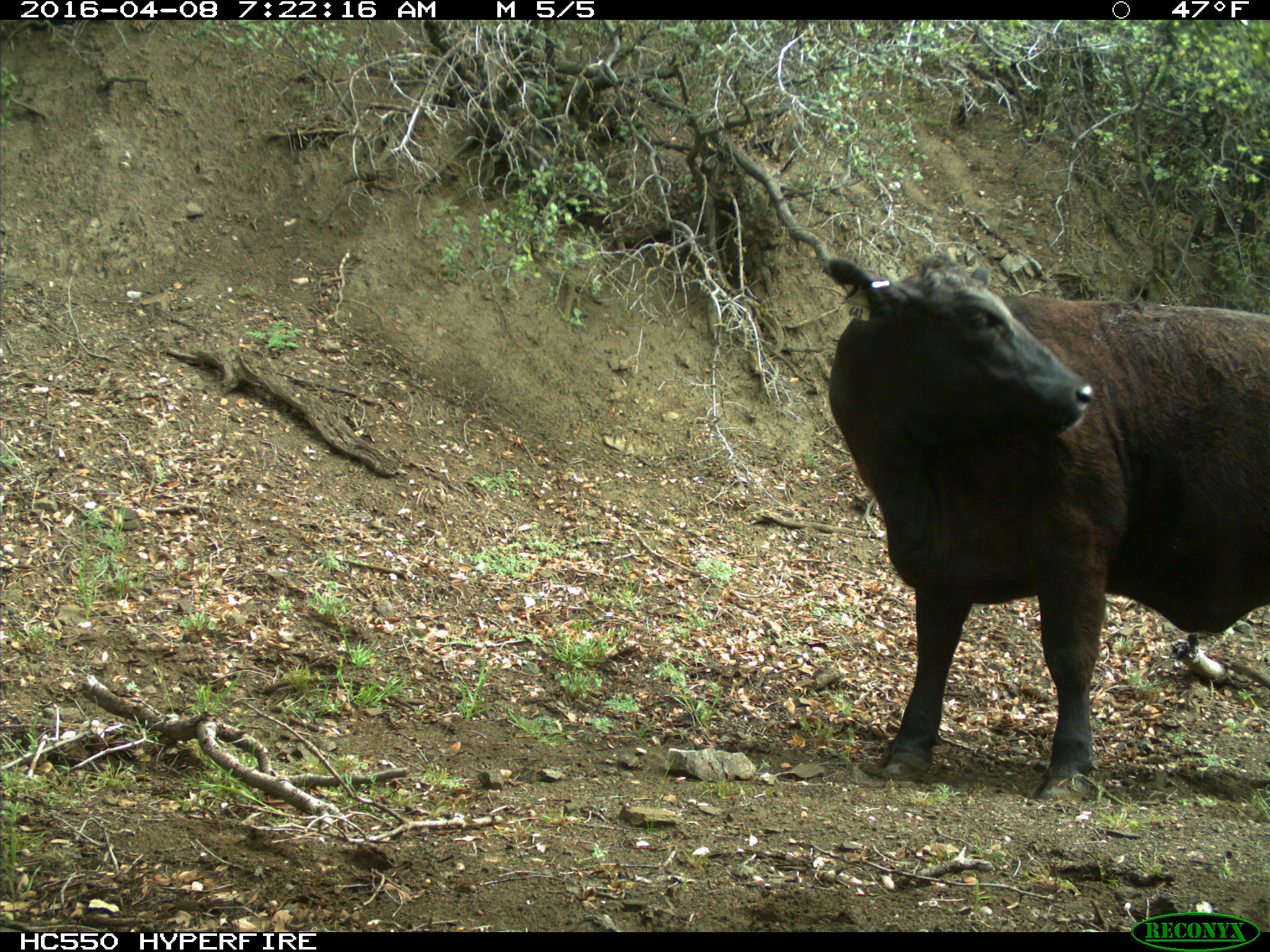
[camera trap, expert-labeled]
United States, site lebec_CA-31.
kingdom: Animalia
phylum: Chordata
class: Mammalia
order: Artiodactyla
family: Bovidae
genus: Bos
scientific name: Bos taurus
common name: domestic cow